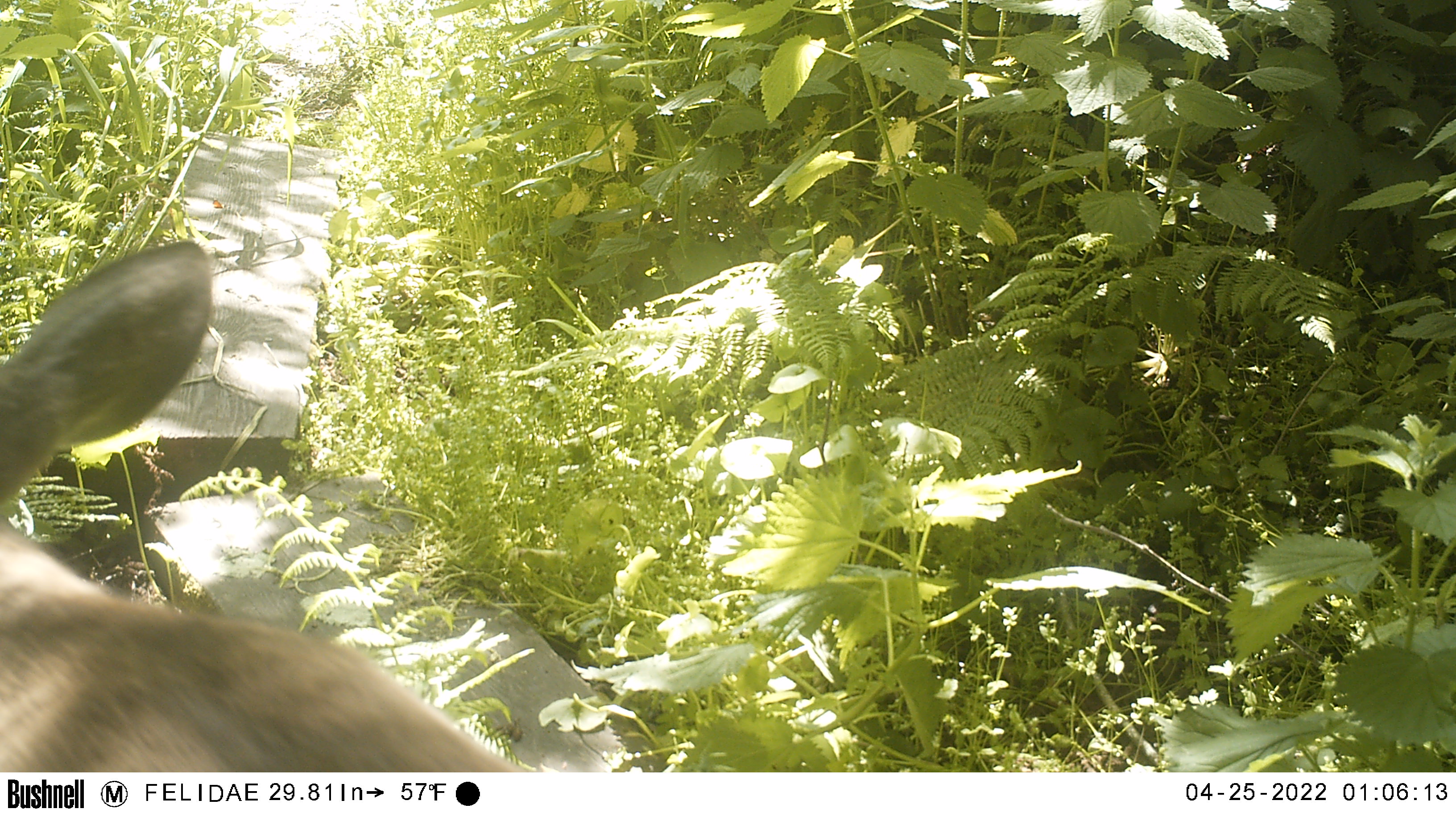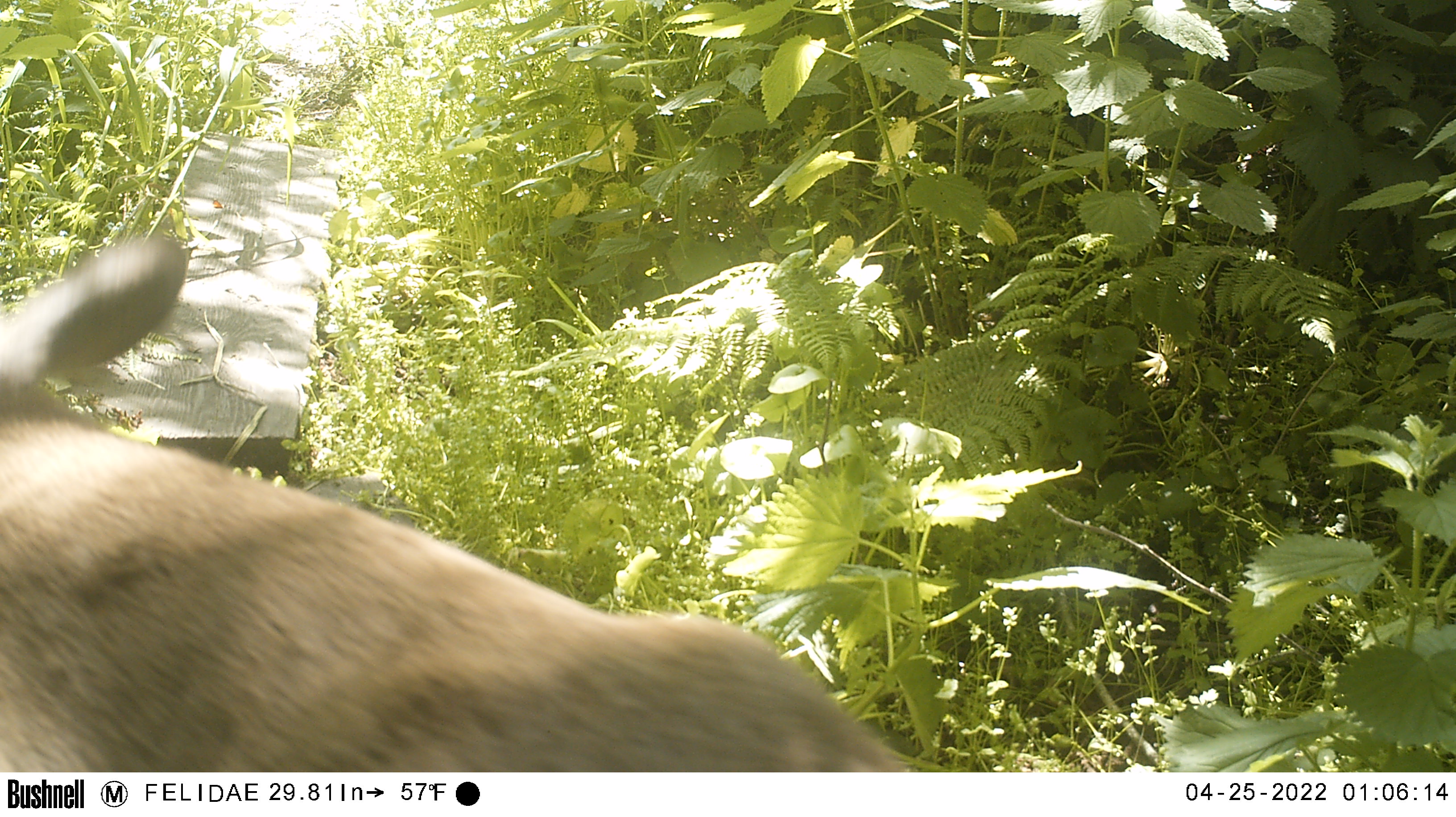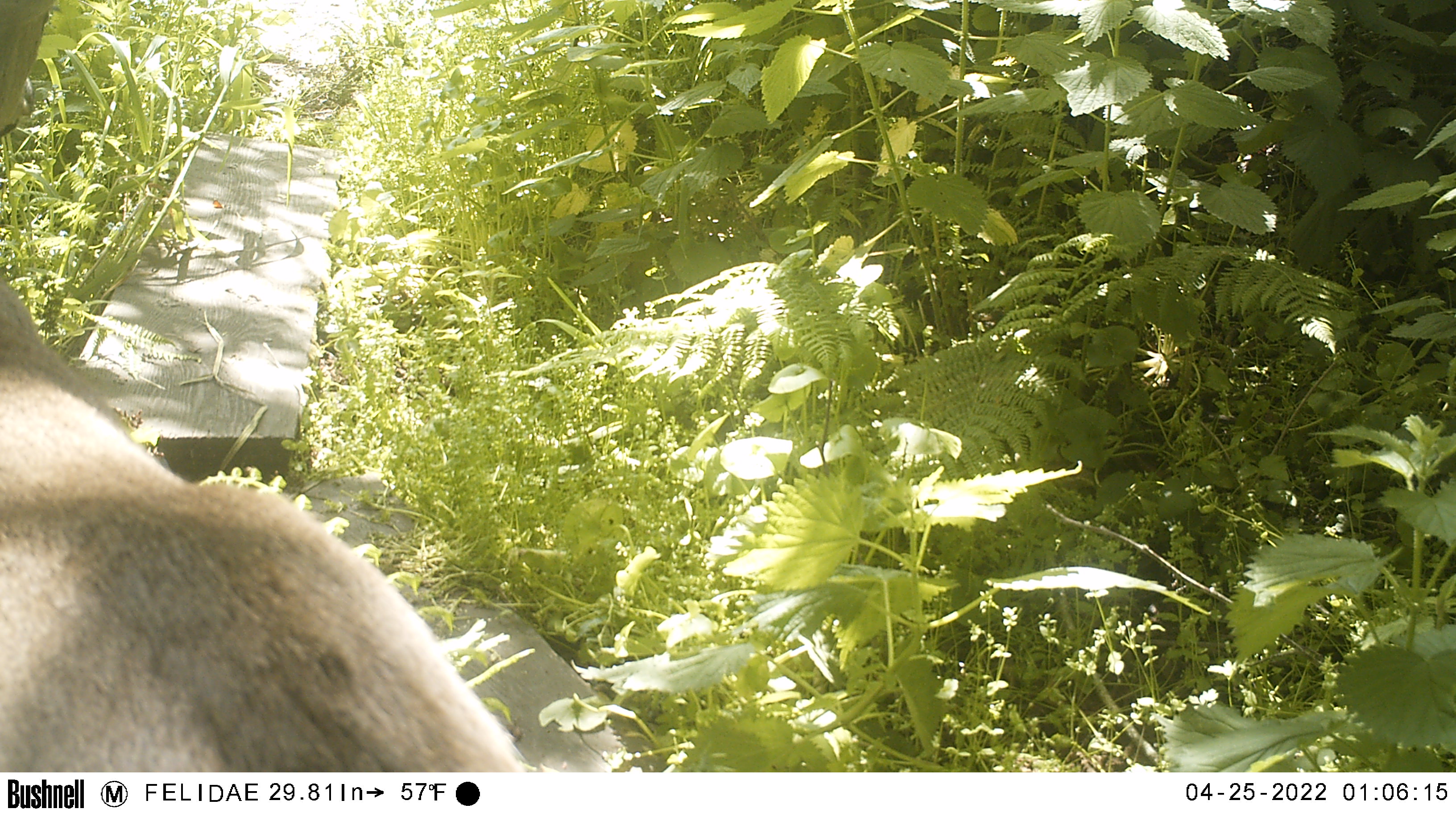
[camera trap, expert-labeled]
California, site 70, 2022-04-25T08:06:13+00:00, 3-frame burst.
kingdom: Animalia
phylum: Chordata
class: Mammalia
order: Artiodactyla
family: Cervidae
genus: Odocoileus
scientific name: Odocoileus hemionus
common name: mule deer